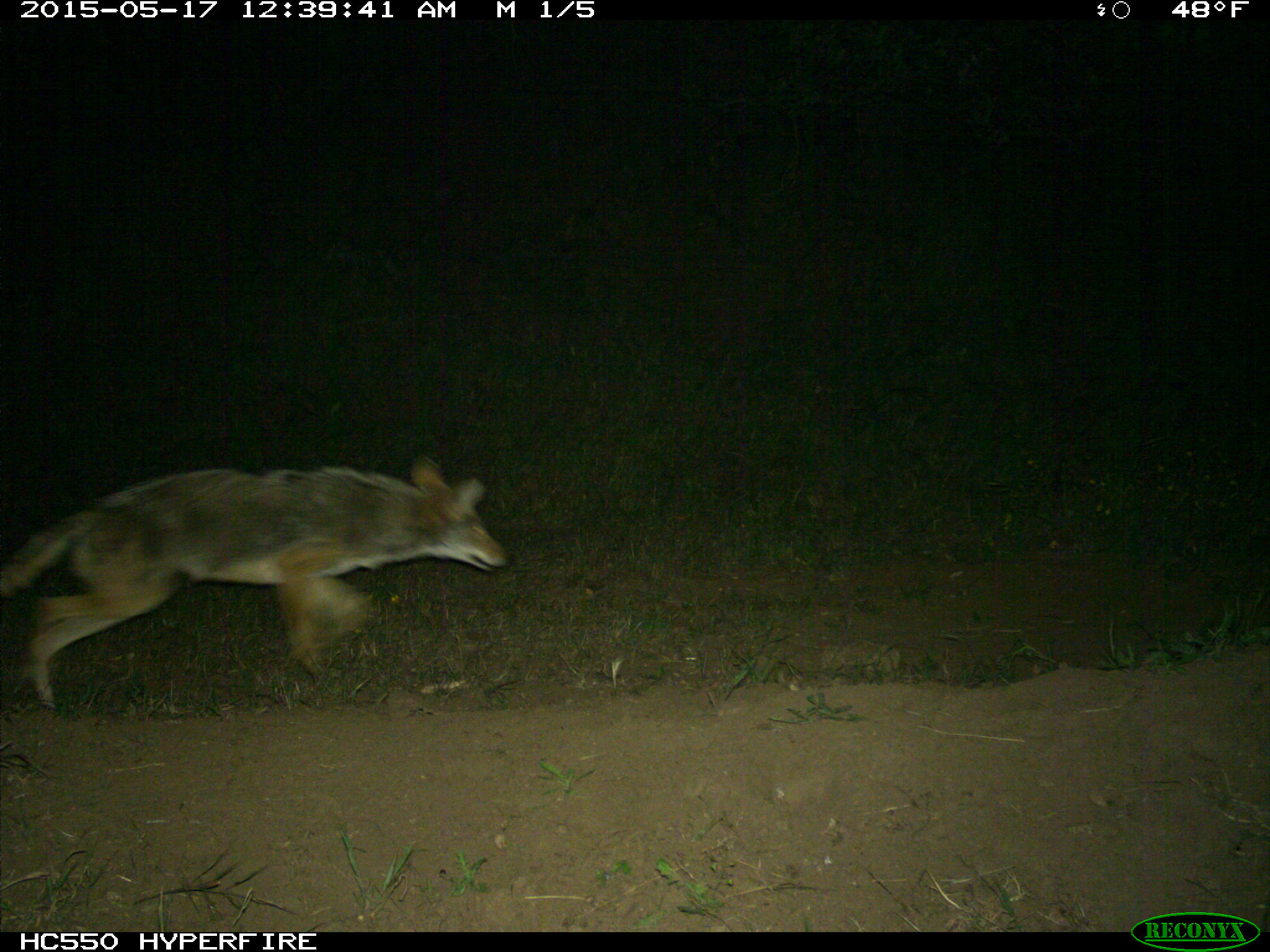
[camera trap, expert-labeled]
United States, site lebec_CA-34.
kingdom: Animalia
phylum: Chordata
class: Mammalia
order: Carnivora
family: Canidae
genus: Canis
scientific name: Canis latrans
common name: coyote